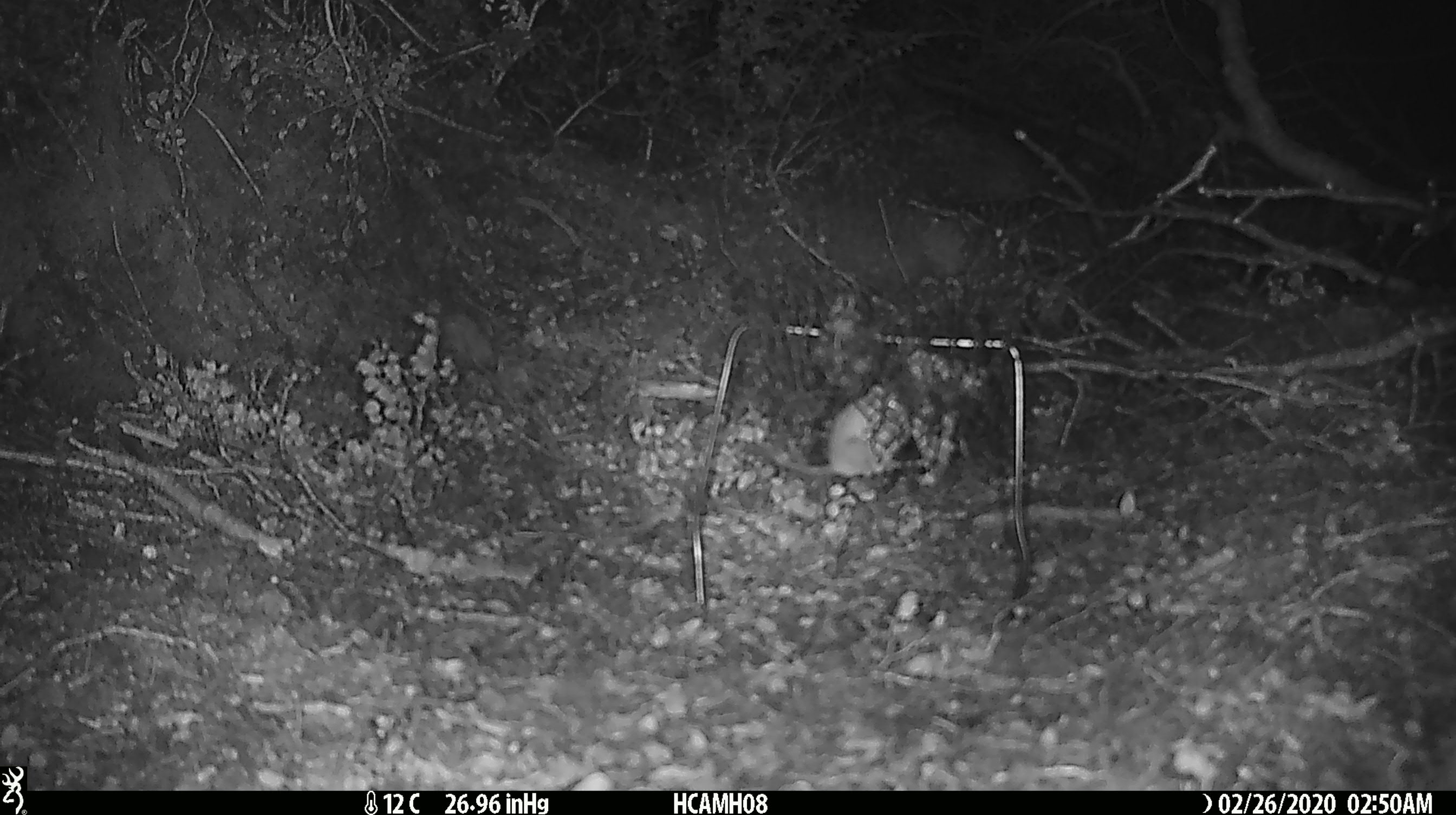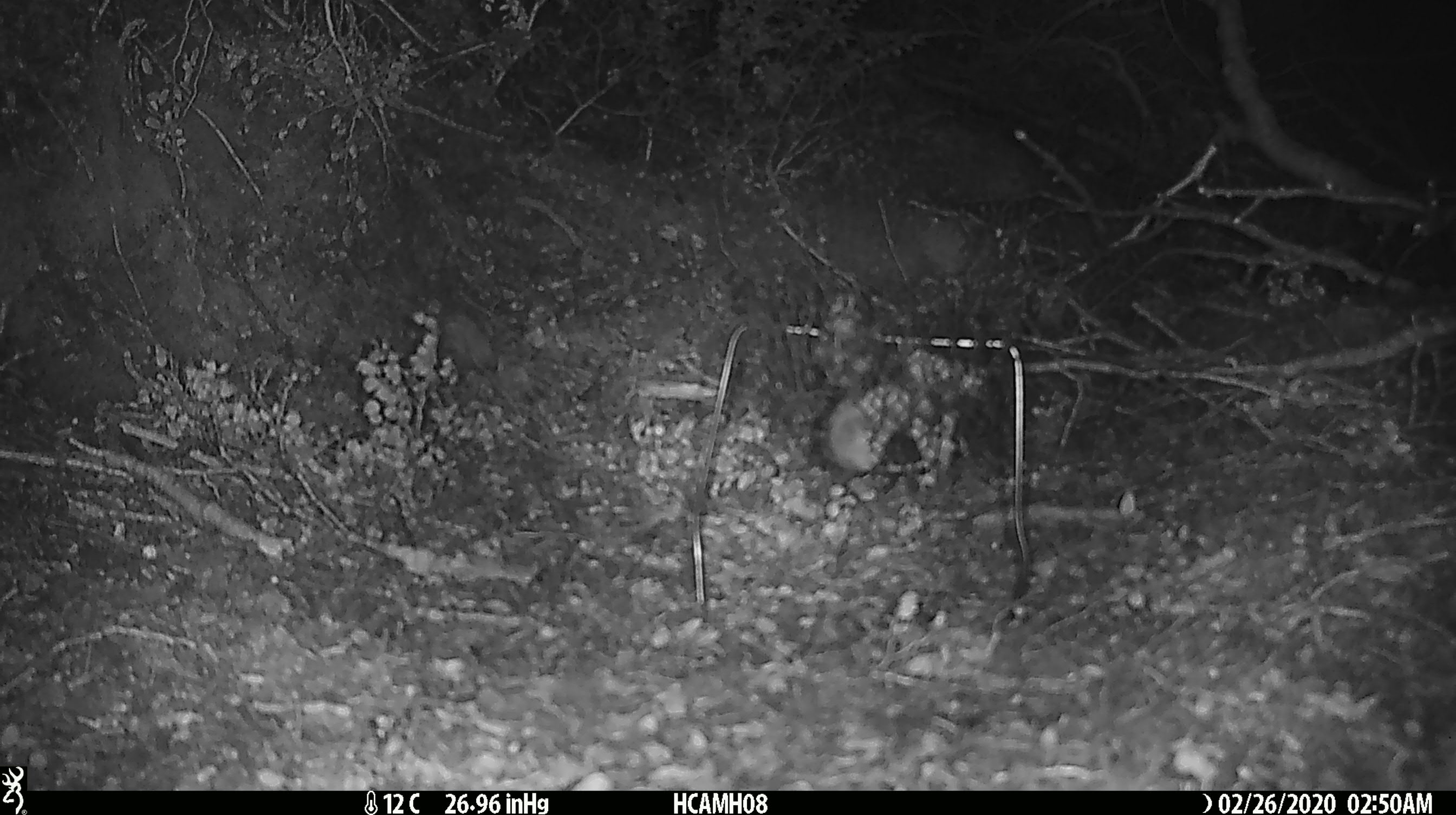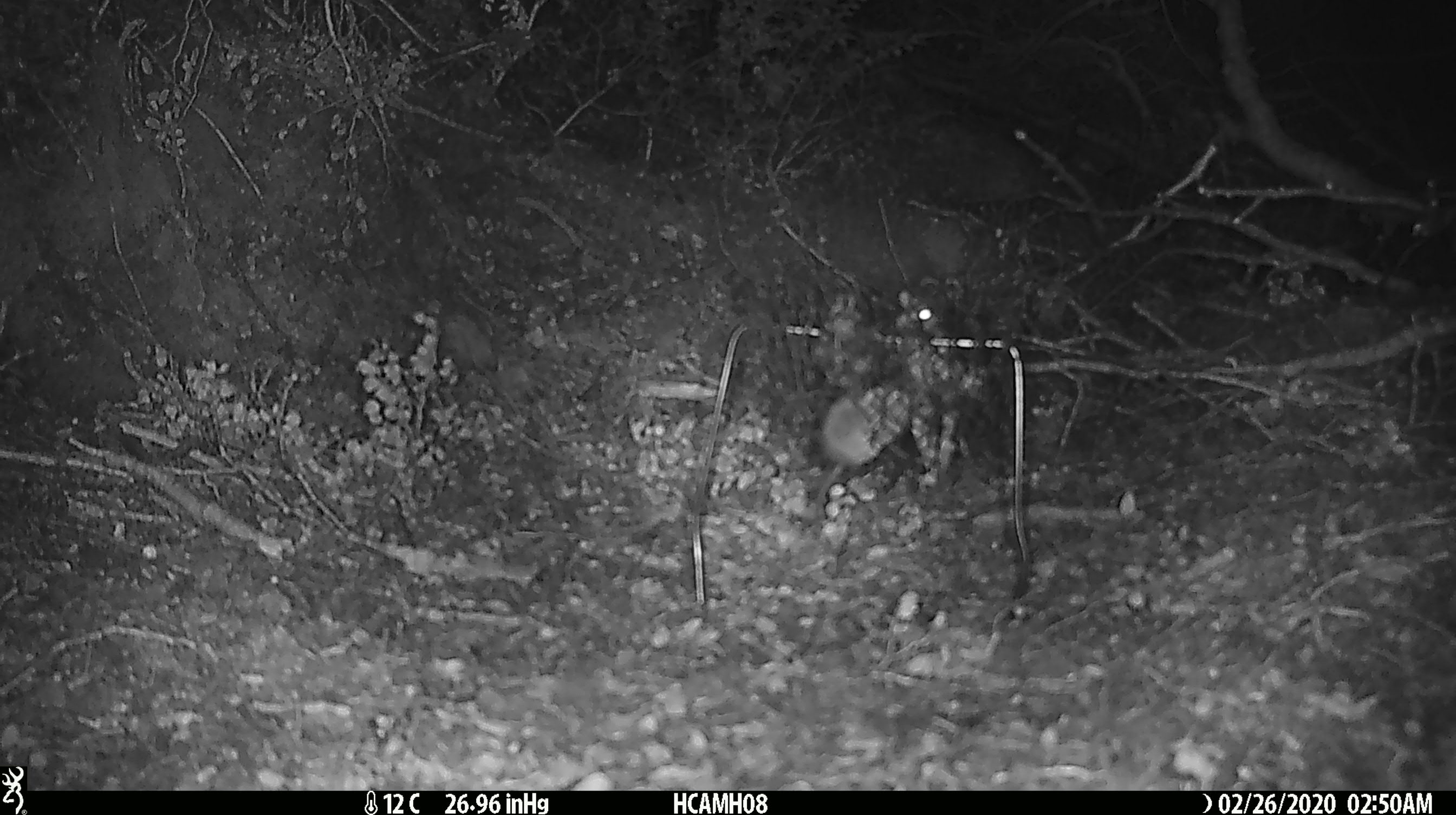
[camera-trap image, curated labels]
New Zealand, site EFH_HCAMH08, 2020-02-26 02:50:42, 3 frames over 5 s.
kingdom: Animalia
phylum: Chordata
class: Mammalia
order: Rodentia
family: Muridae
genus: Mus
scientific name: Mus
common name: mouse